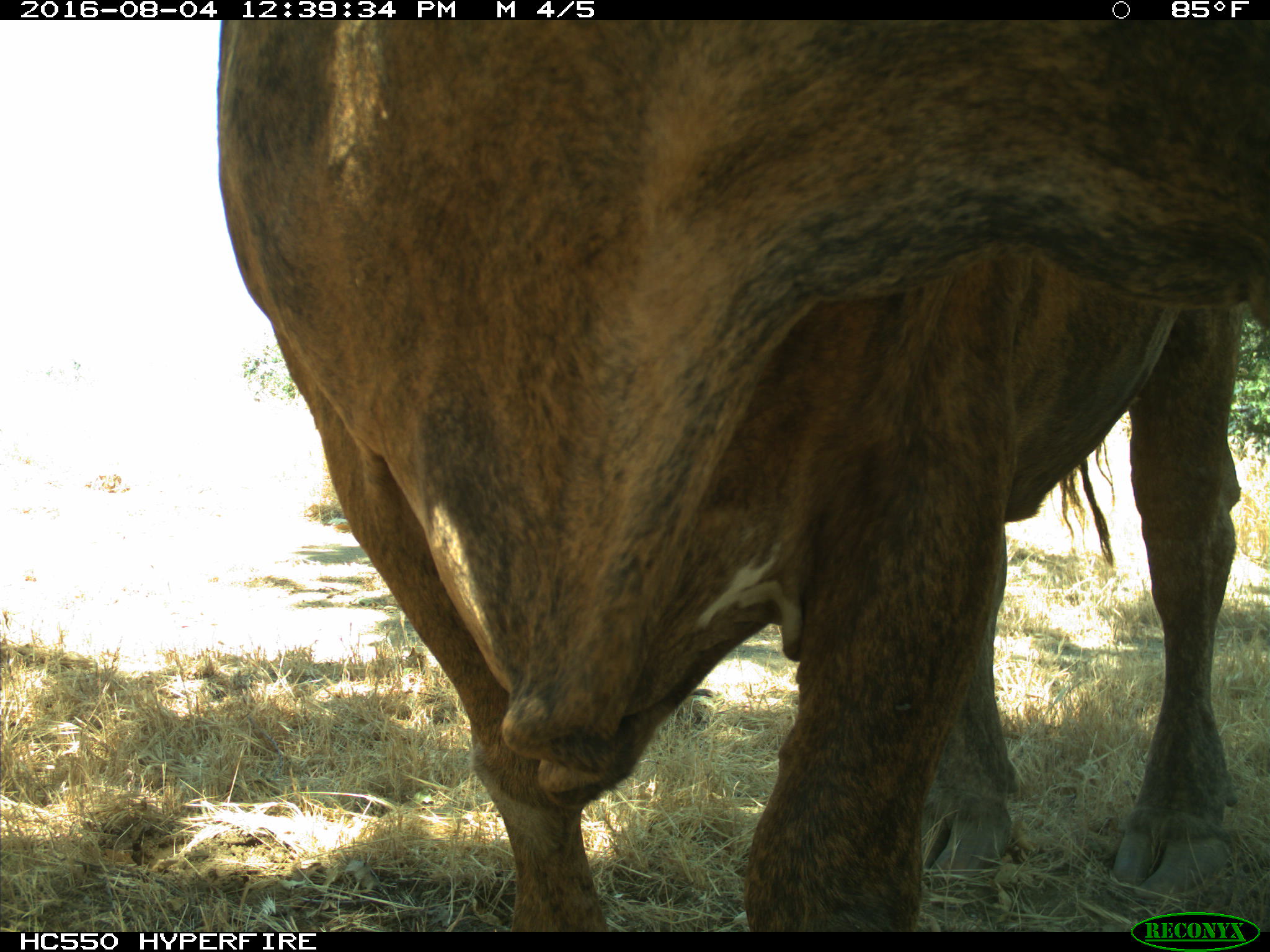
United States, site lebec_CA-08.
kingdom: Animalia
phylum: Chordata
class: Mammalia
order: Artiodactyla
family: Bovidae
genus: Bos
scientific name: Bos taurus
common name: domestic cow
Bos taurus (domestic cow).